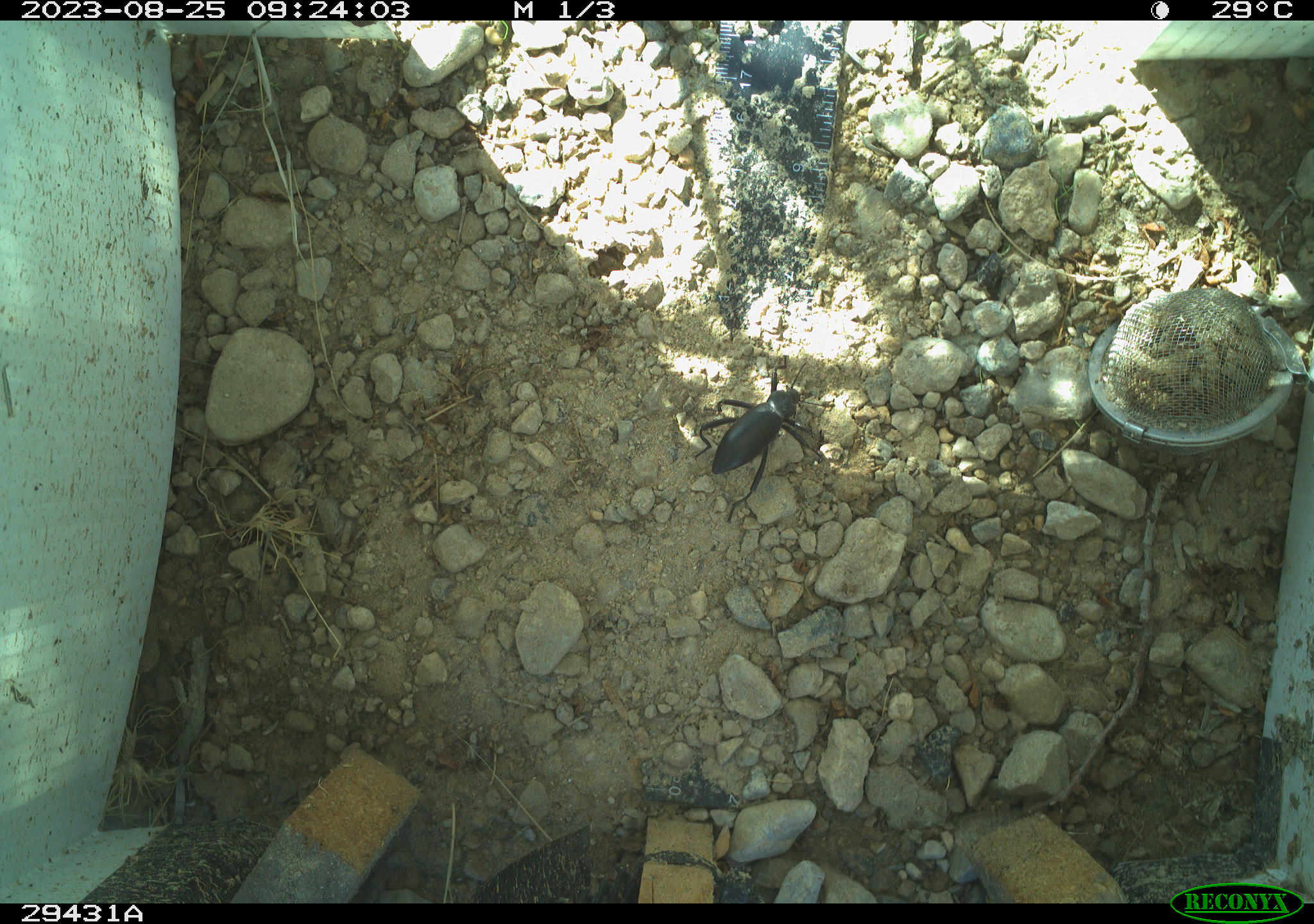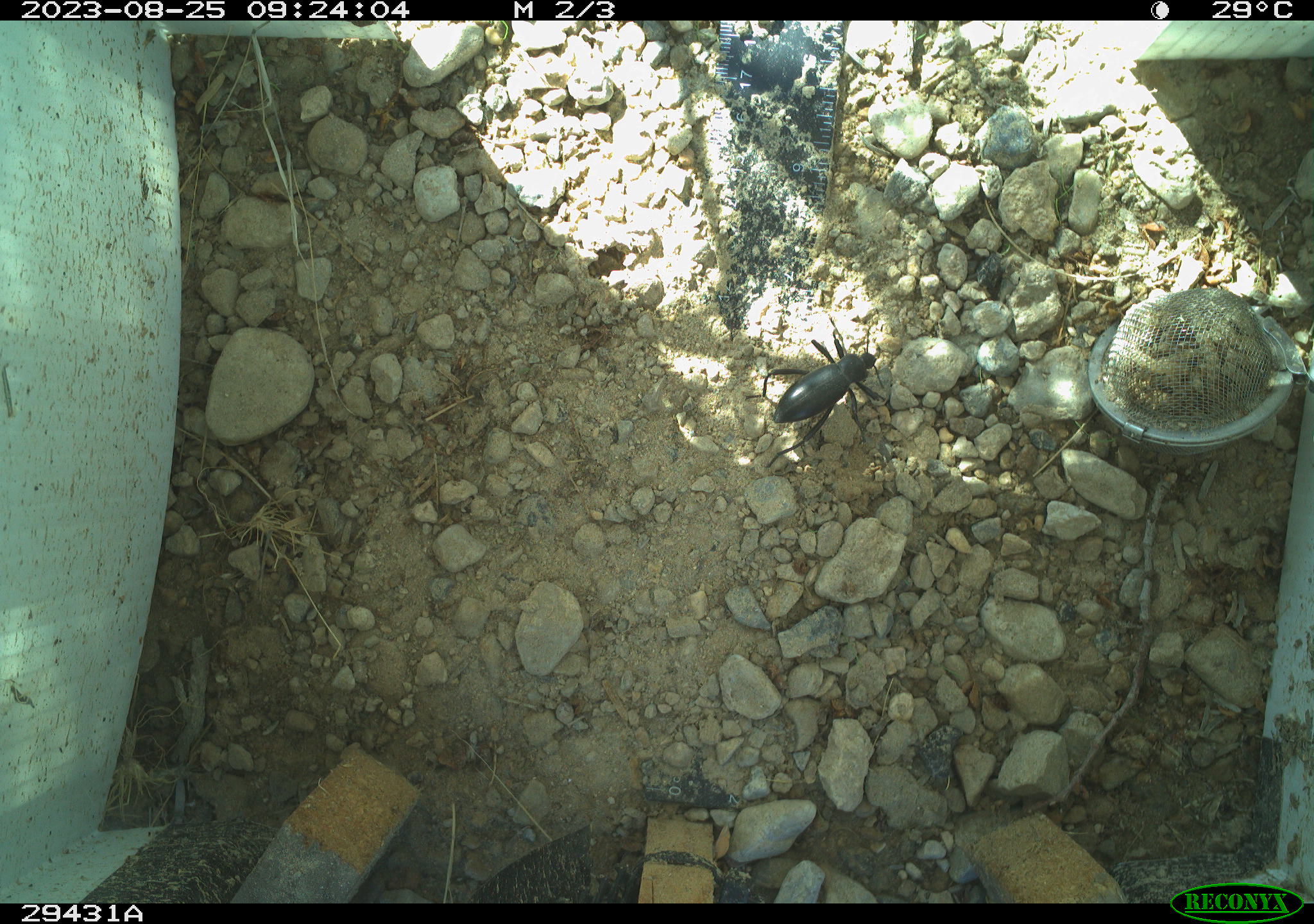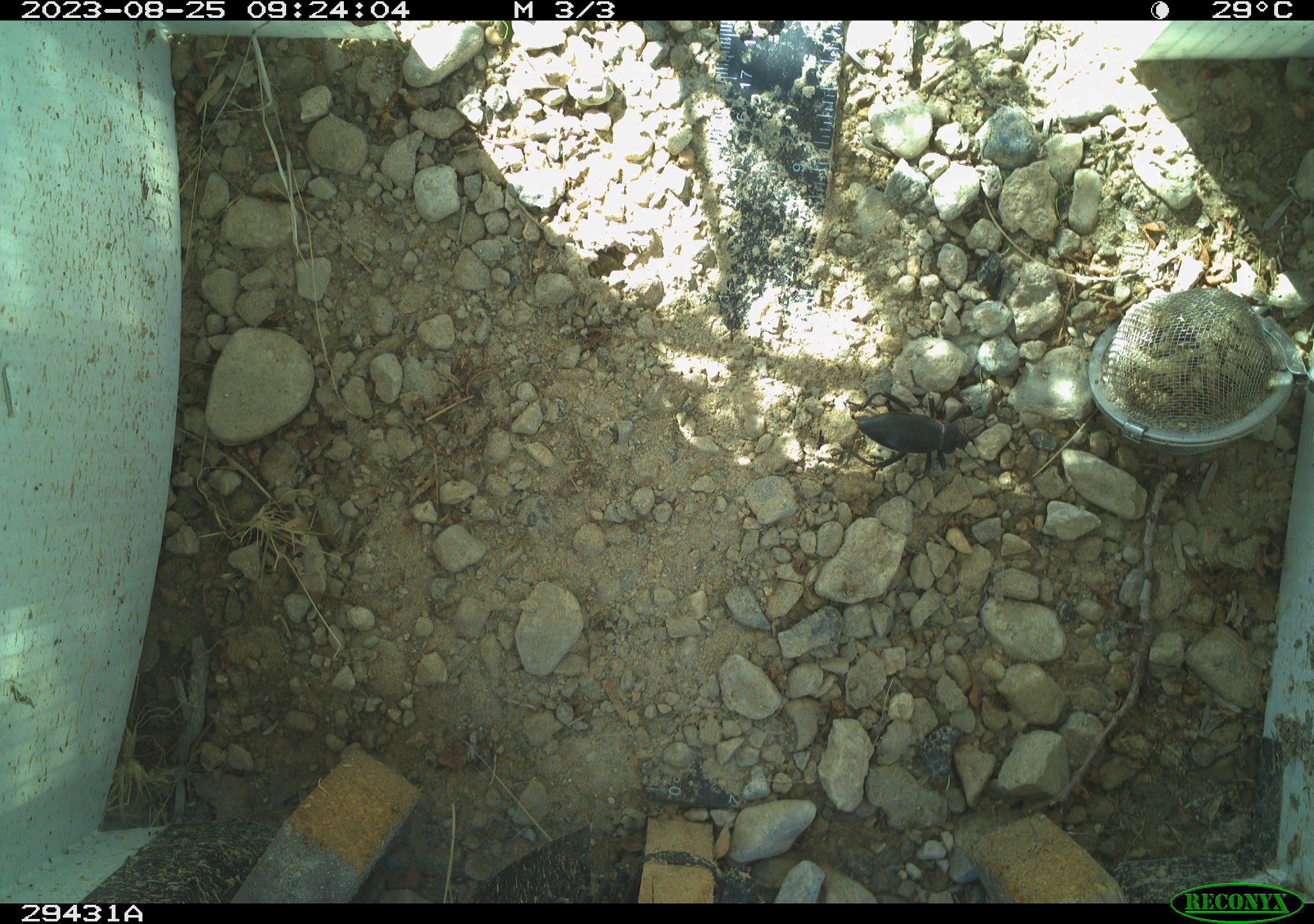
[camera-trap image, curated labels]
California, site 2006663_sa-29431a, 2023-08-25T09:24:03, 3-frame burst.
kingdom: Animalia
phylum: Arthropoda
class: Insecta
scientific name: Insecta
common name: insect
Insect (Insecta).